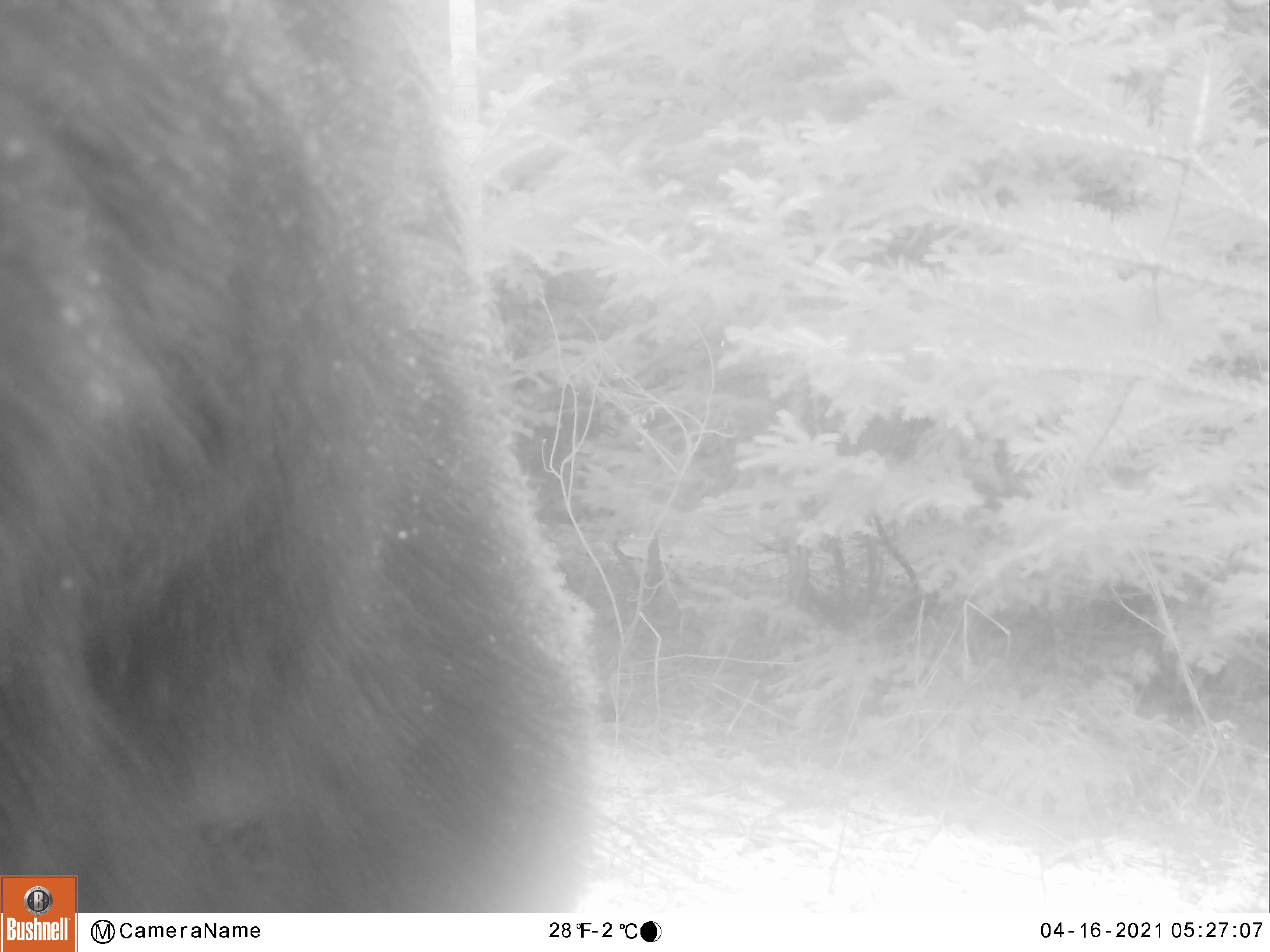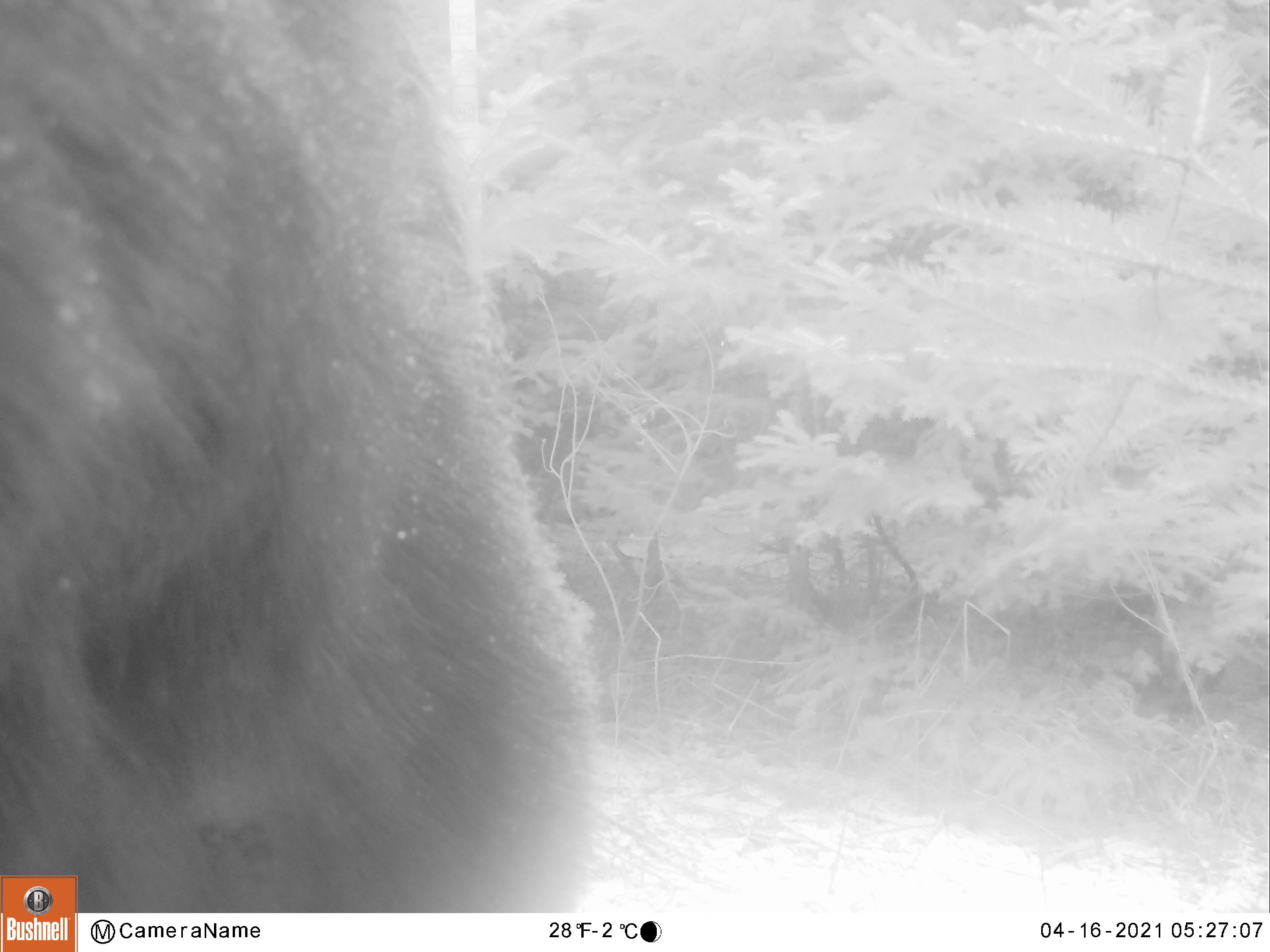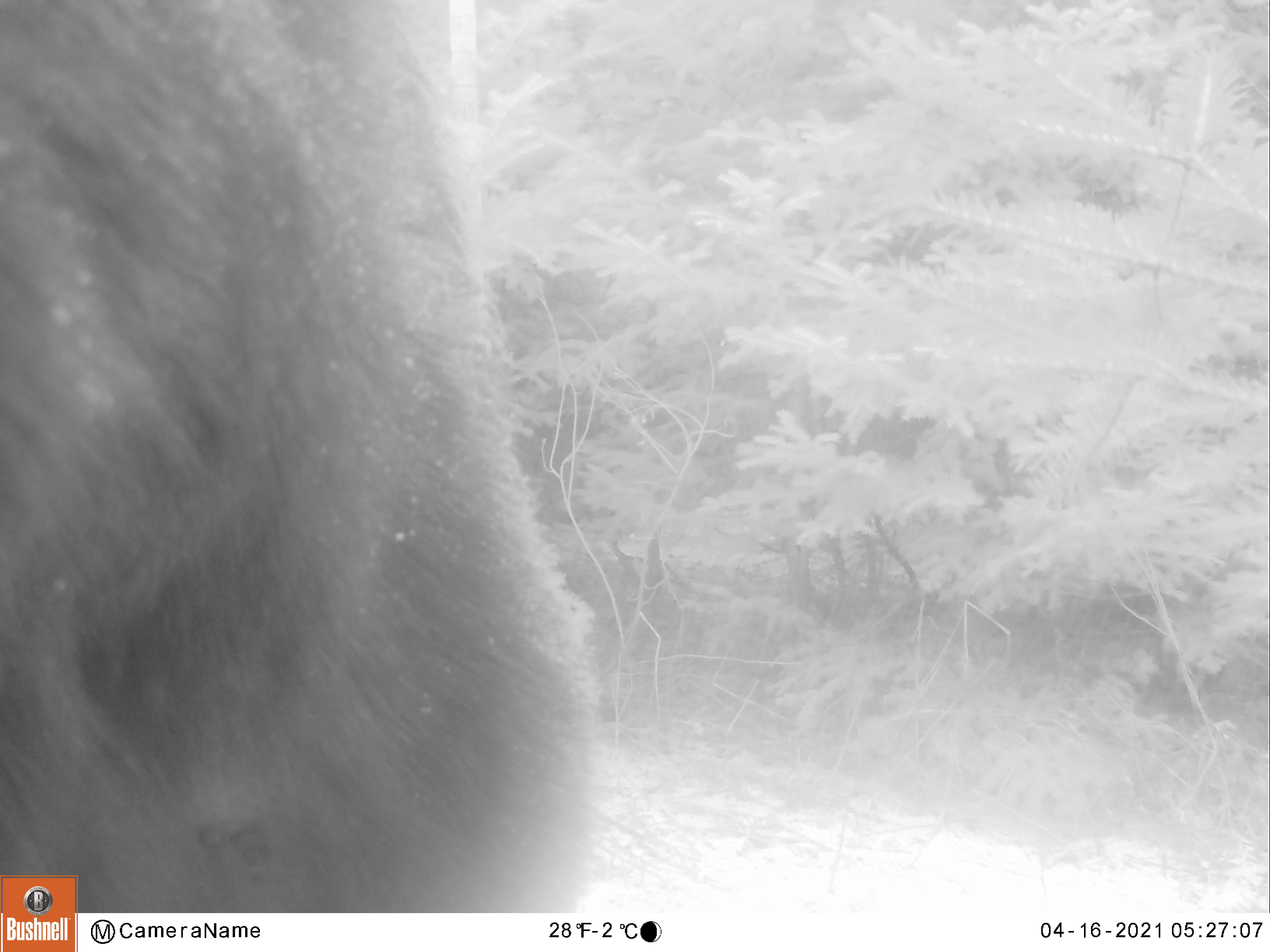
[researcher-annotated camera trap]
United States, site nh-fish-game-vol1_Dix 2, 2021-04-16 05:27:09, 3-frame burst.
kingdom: Animalia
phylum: Chordata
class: Mammalia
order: Artiodactyla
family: Cervidae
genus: Alces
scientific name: Alces alces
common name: moose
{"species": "moose (Alces alces)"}